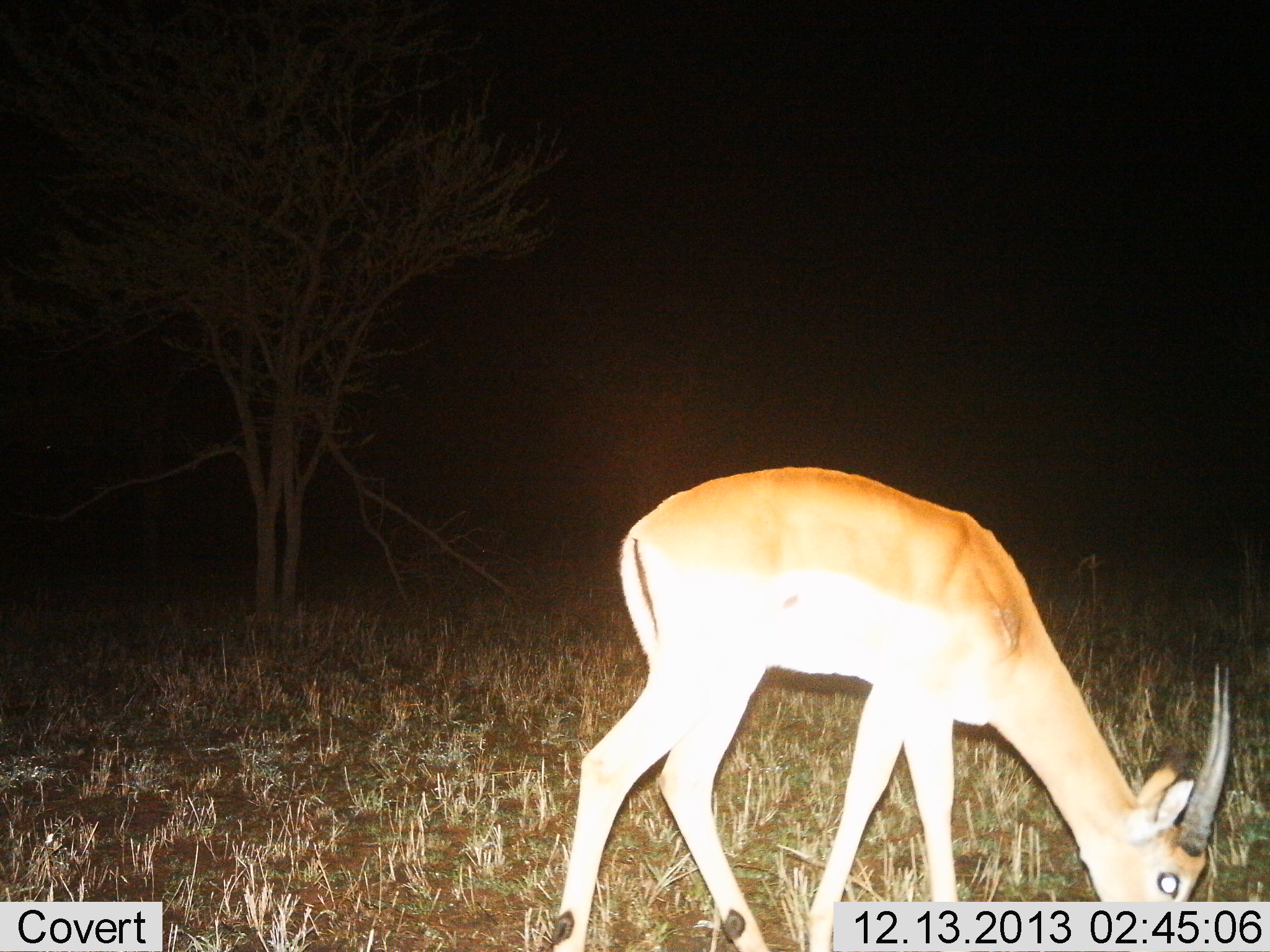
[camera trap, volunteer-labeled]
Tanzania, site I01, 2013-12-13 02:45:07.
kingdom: Animalia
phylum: Chordata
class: Mammalia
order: Artiodactyla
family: Bovidae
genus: Nanger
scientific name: Nanger granti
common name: grant's gazelle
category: gazellegrants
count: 1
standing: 0%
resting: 0%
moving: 0%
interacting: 0%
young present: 0%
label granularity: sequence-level